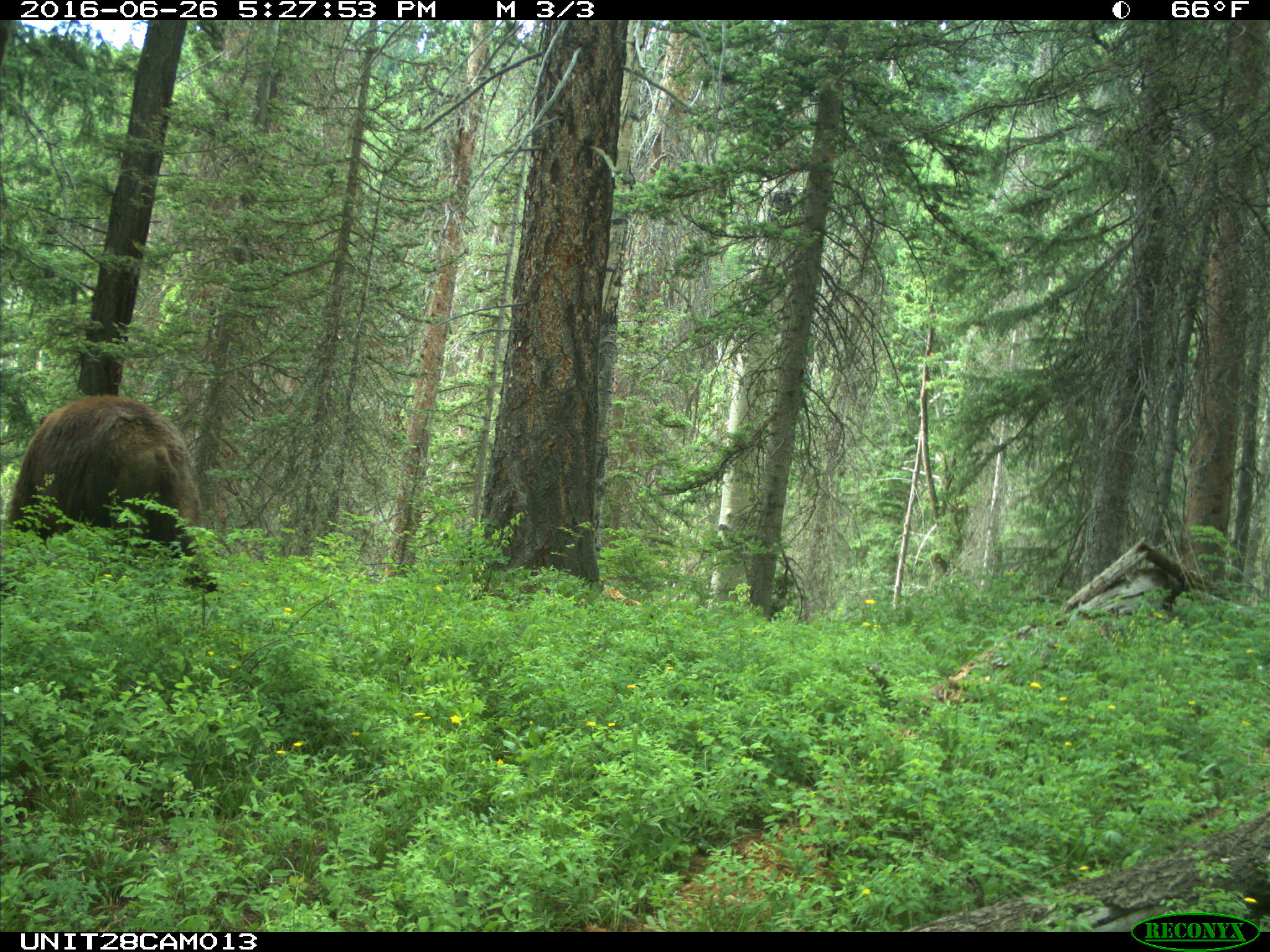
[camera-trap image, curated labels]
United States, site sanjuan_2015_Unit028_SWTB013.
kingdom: Animalia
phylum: Chordata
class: Mammalia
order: Carnivora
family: Ursidae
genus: Ursus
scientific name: Ursus americanus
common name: american black bear